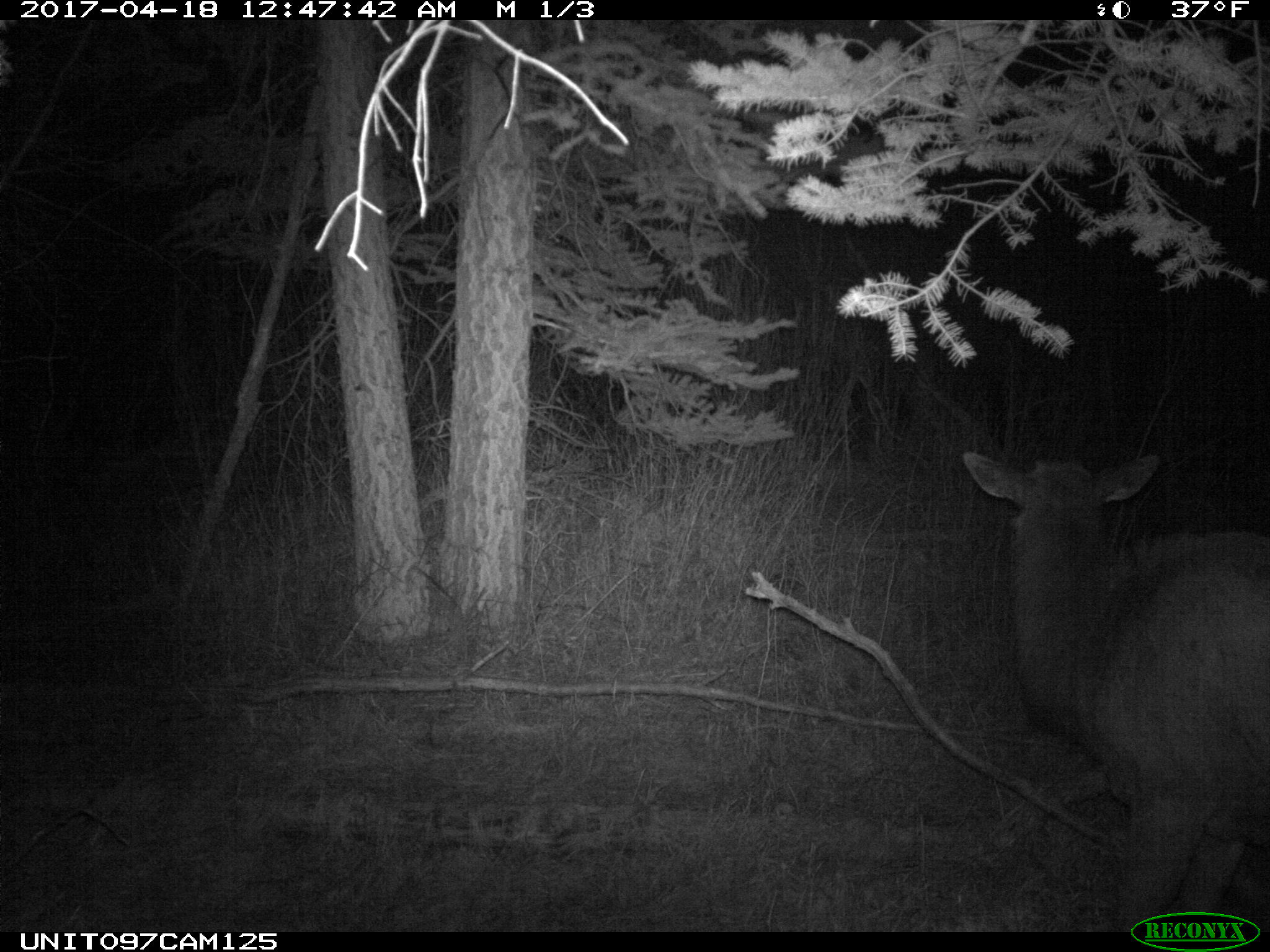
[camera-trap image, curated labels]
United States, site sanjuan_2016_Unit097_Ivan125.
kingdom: Animalia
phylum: Chordata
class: Mammalia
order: Artiodactyla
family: Cervidae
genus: Cervus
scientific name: Cervus elaphus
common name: red deer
Cervus elaphus (red deer).